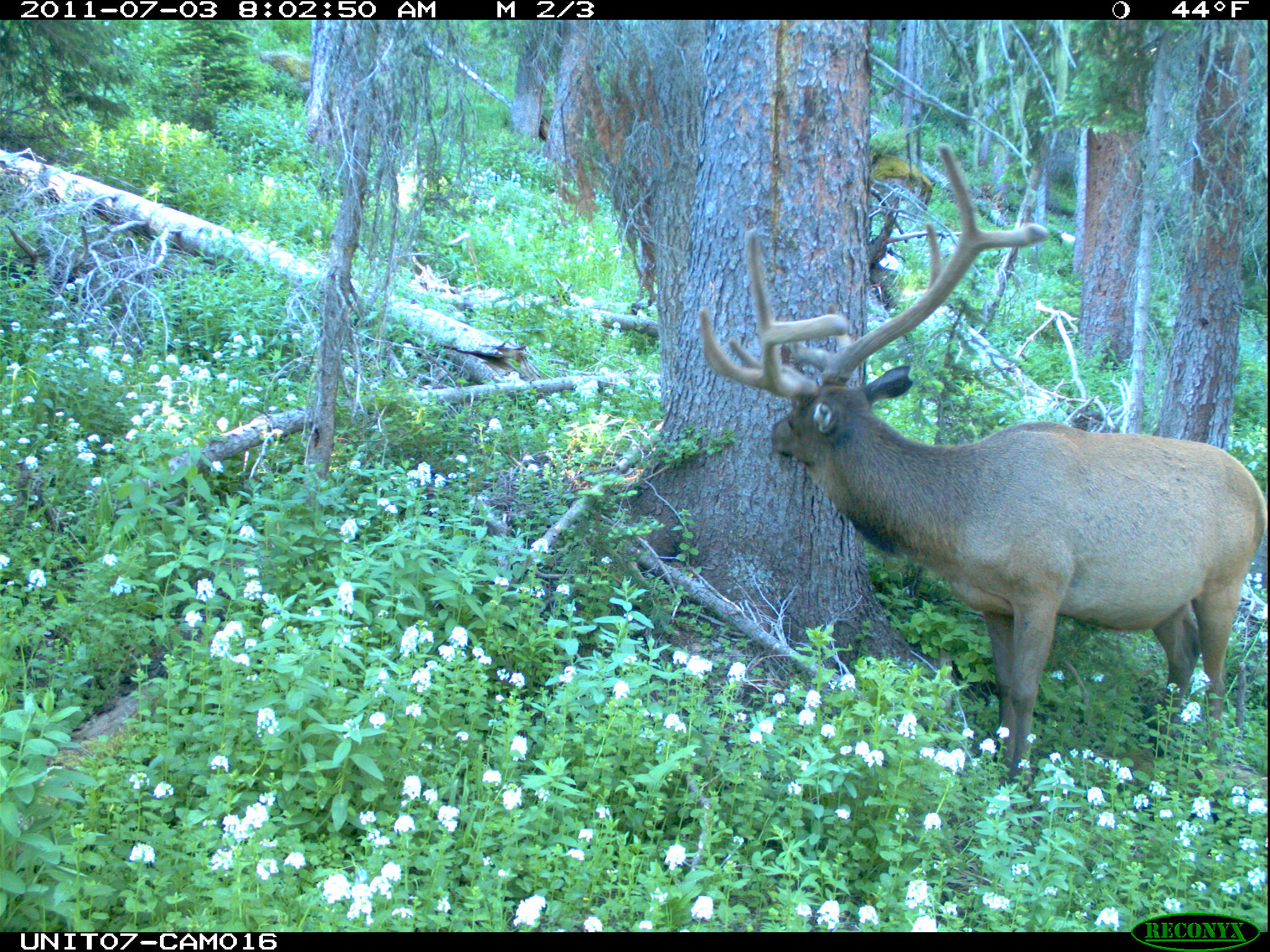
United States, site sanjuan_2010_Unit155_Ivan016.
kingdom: Animalia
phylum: Chordata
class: Mammalia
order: Artiodactyla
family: Cervidae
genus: Cervus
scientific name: Cervus elaphus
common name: red deer